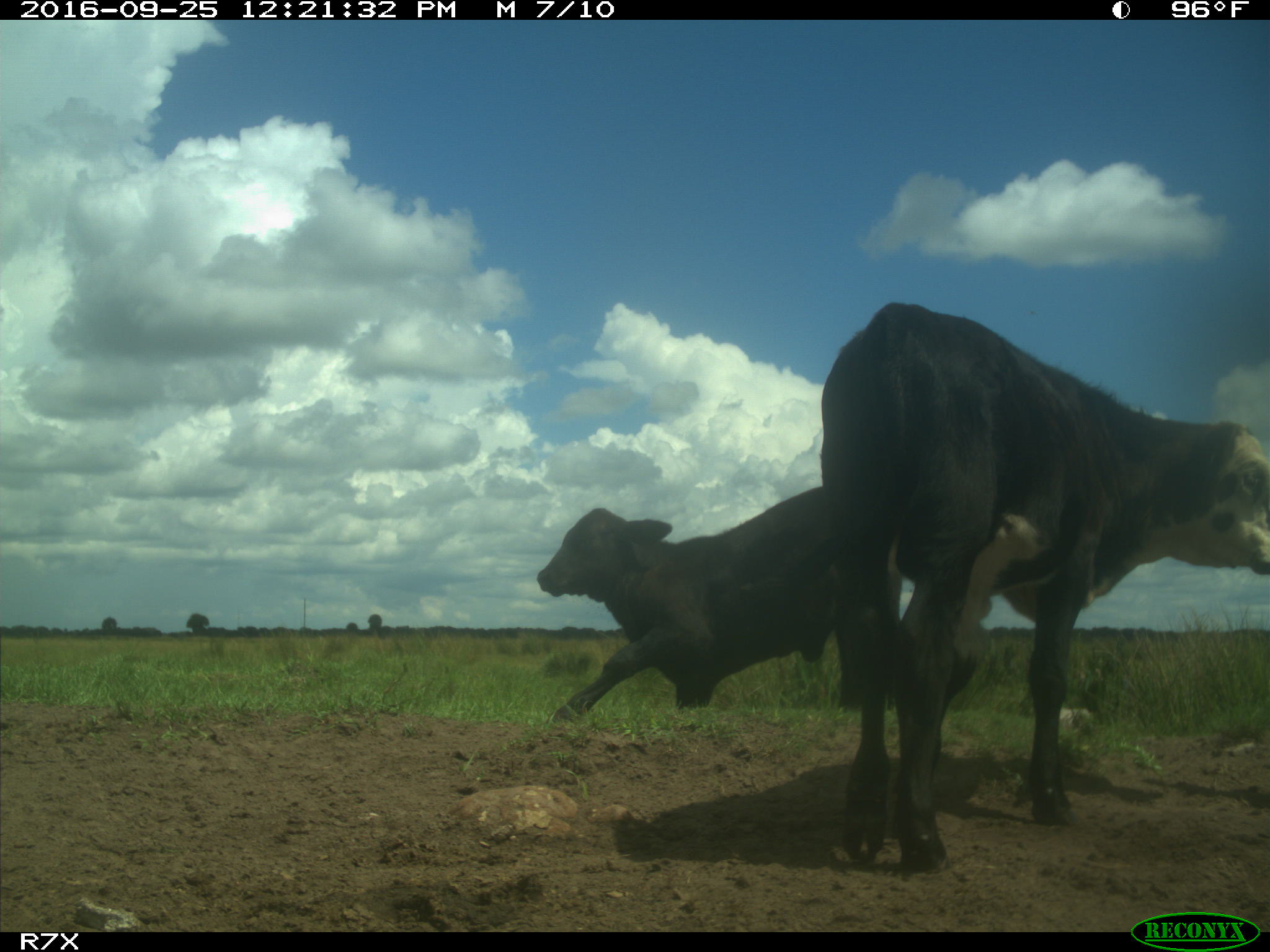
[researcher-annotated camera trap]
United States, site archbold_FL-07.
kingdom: Animalia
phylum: Chordata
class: Mammalia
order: Artiodactyla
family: Bovidae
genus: Bos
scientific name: Bos taurus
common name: domestic cow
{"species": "Bos taurus (domestic cow)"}